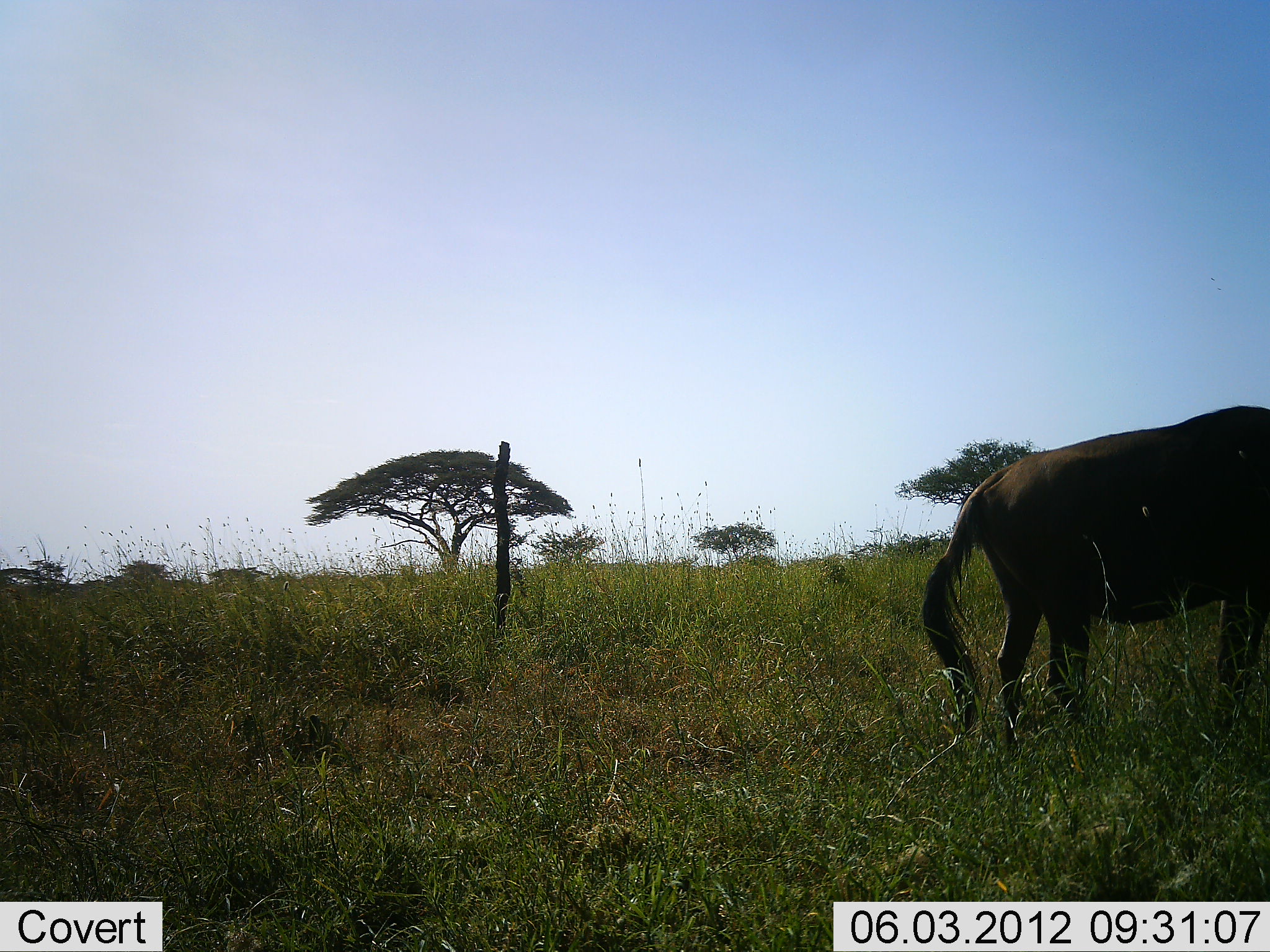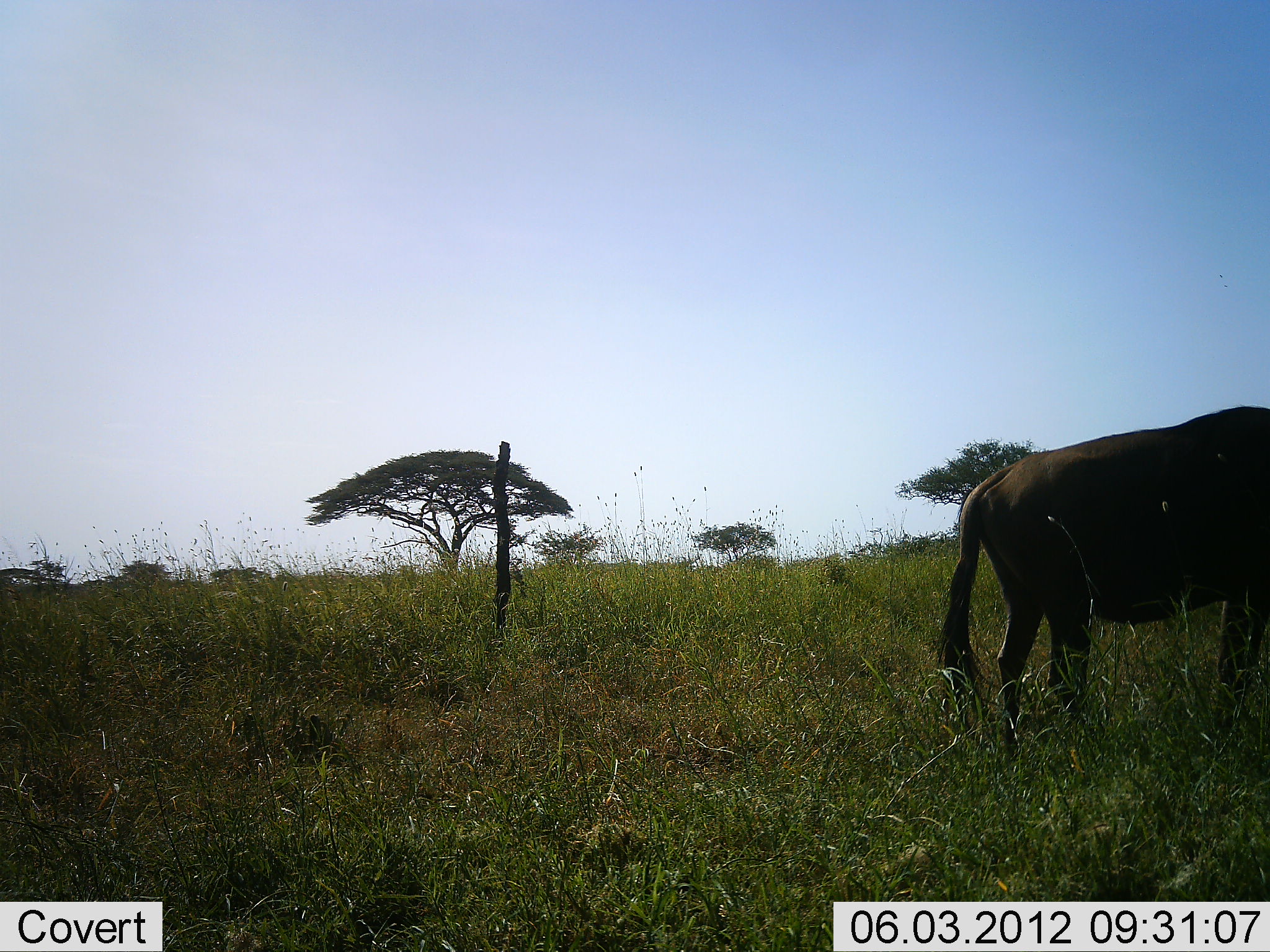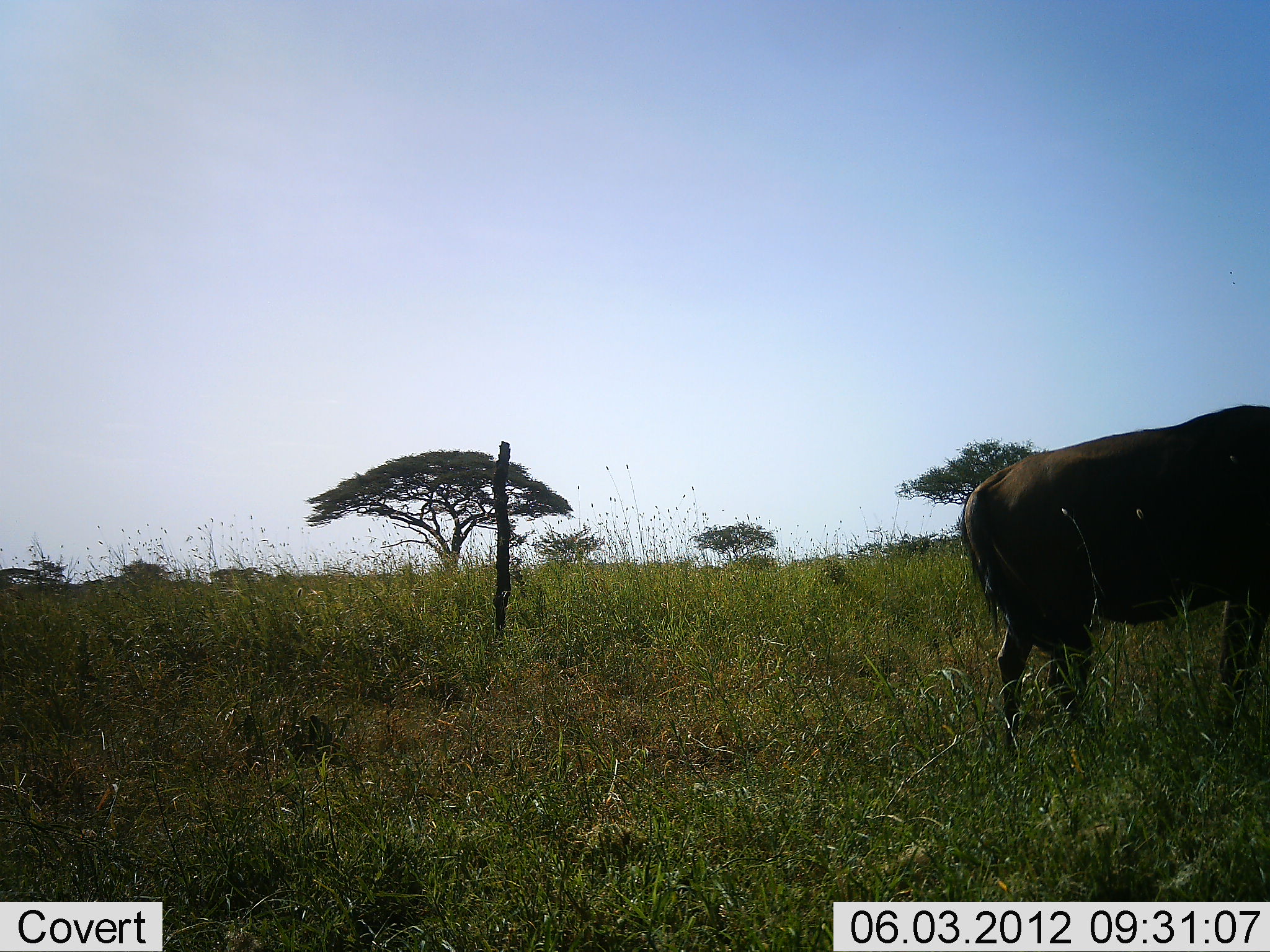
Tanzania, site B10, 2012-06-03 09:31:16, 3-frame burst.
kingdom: Animalia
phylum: Chordata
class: Mammalia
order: Artiodactyla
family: Bovidae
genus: Connochaetes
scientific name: Connochaetes taurinus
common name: blue wildebeest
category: wildebeest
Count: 1.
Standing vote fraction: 80%.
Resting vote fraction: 0%.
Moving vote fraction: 10%.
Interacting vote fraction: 0%.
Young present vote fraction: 0%.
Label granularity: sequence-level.